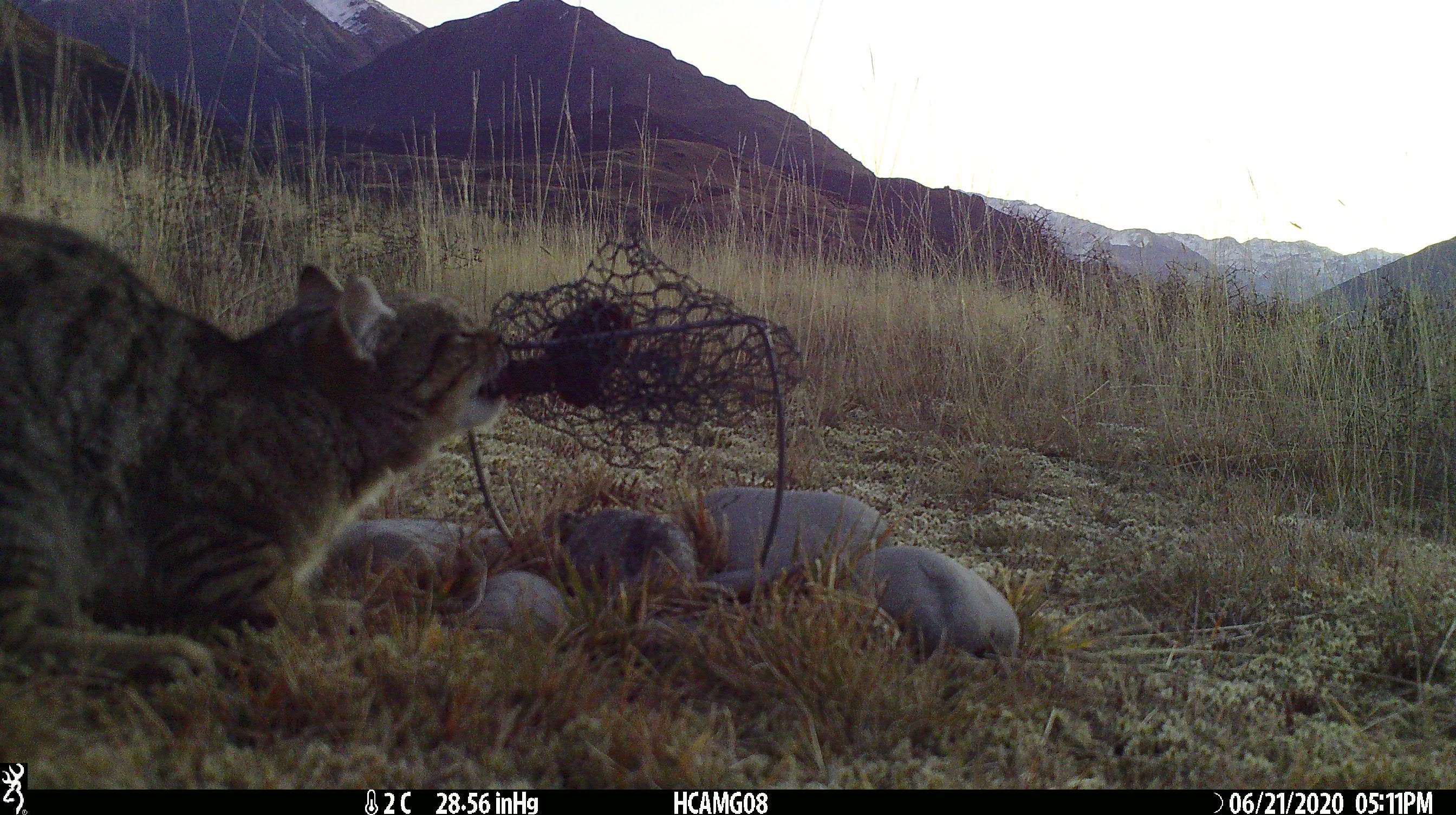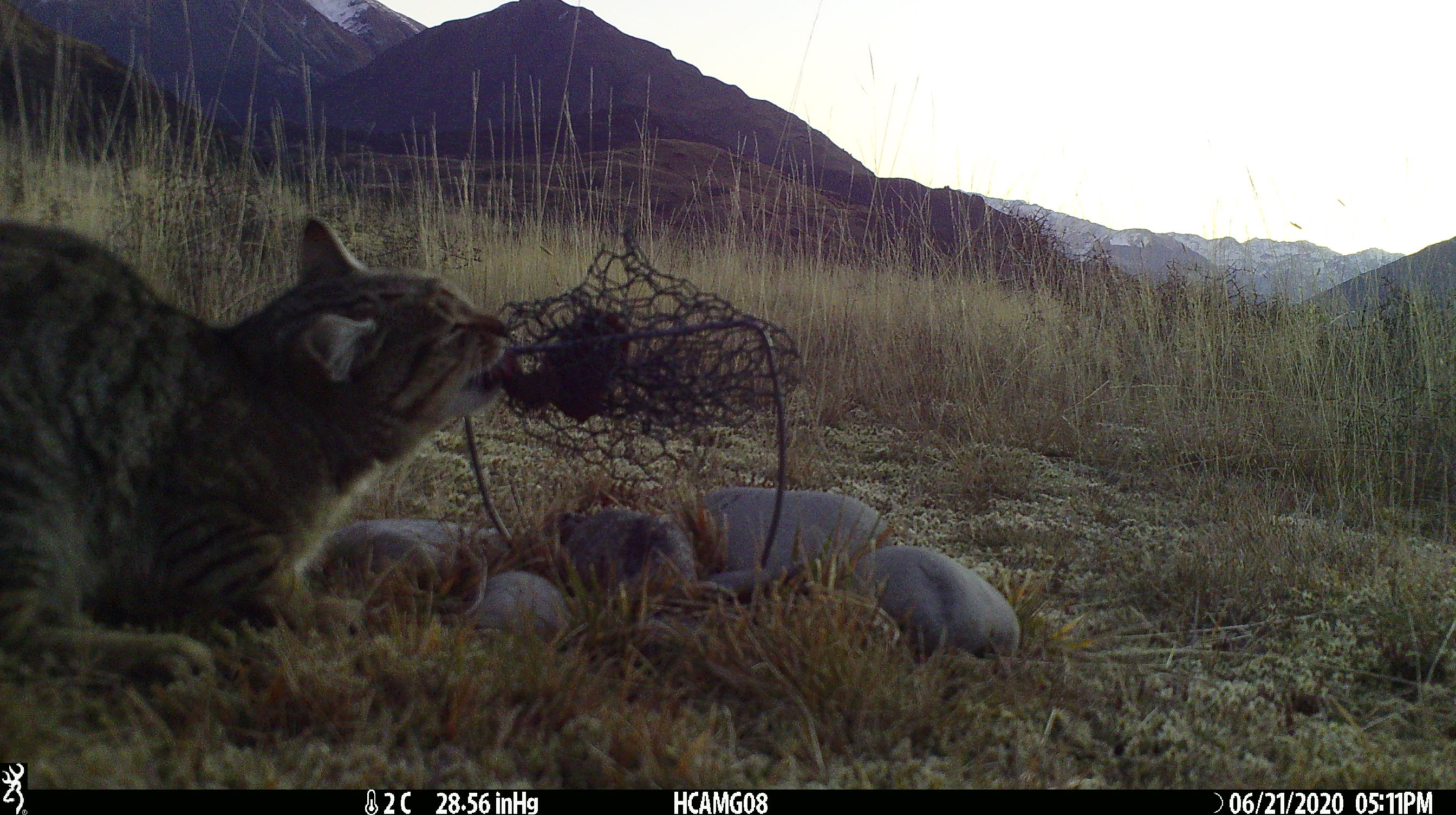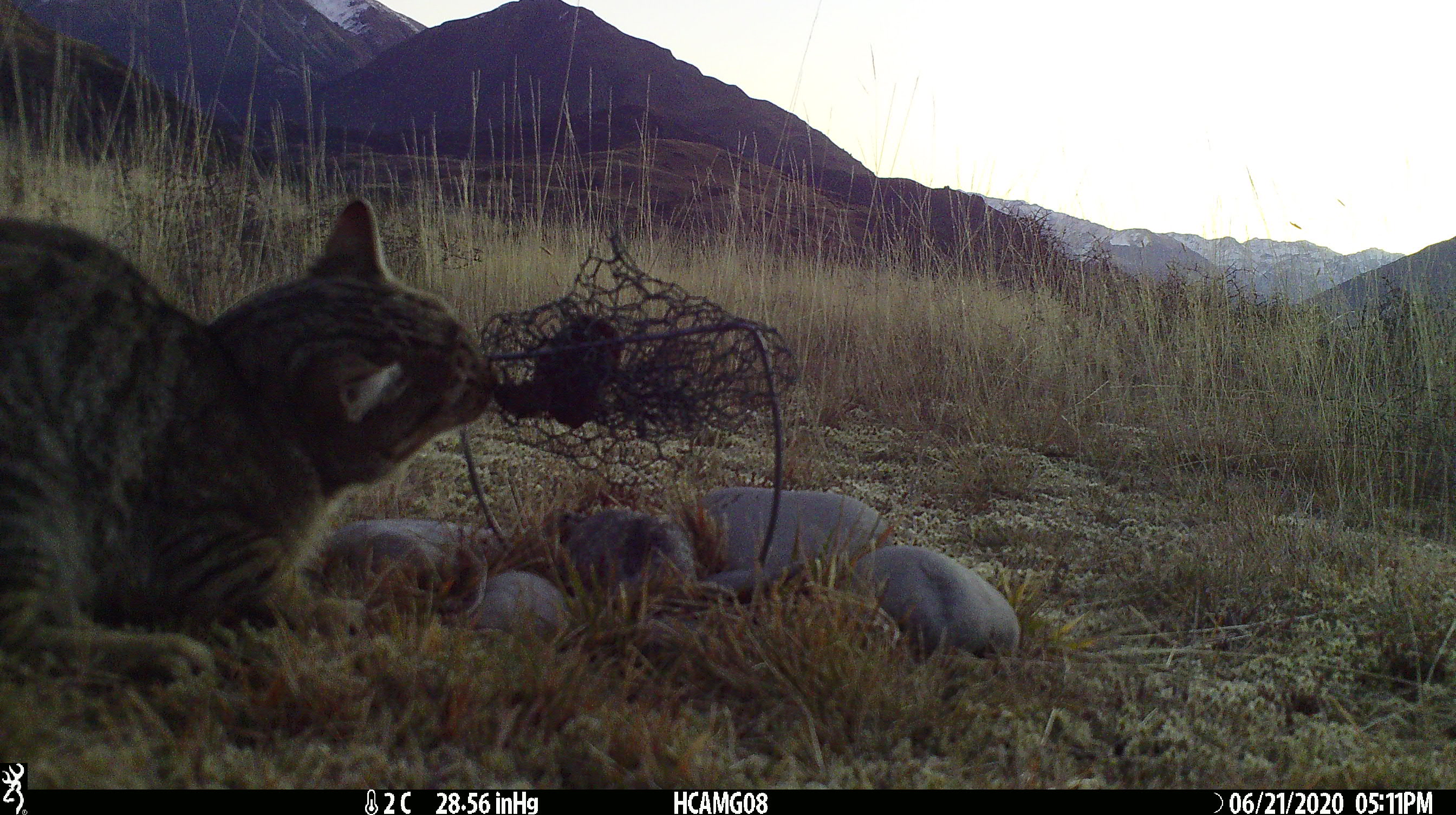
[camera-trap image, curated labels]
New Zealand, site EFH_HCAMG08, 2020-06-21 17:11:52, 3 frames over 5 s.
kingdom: Animalia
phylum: Chordata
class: Mammalia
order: Carnivora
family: Felidae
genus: Felis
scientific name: Felis catus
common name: domestic cat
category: cat